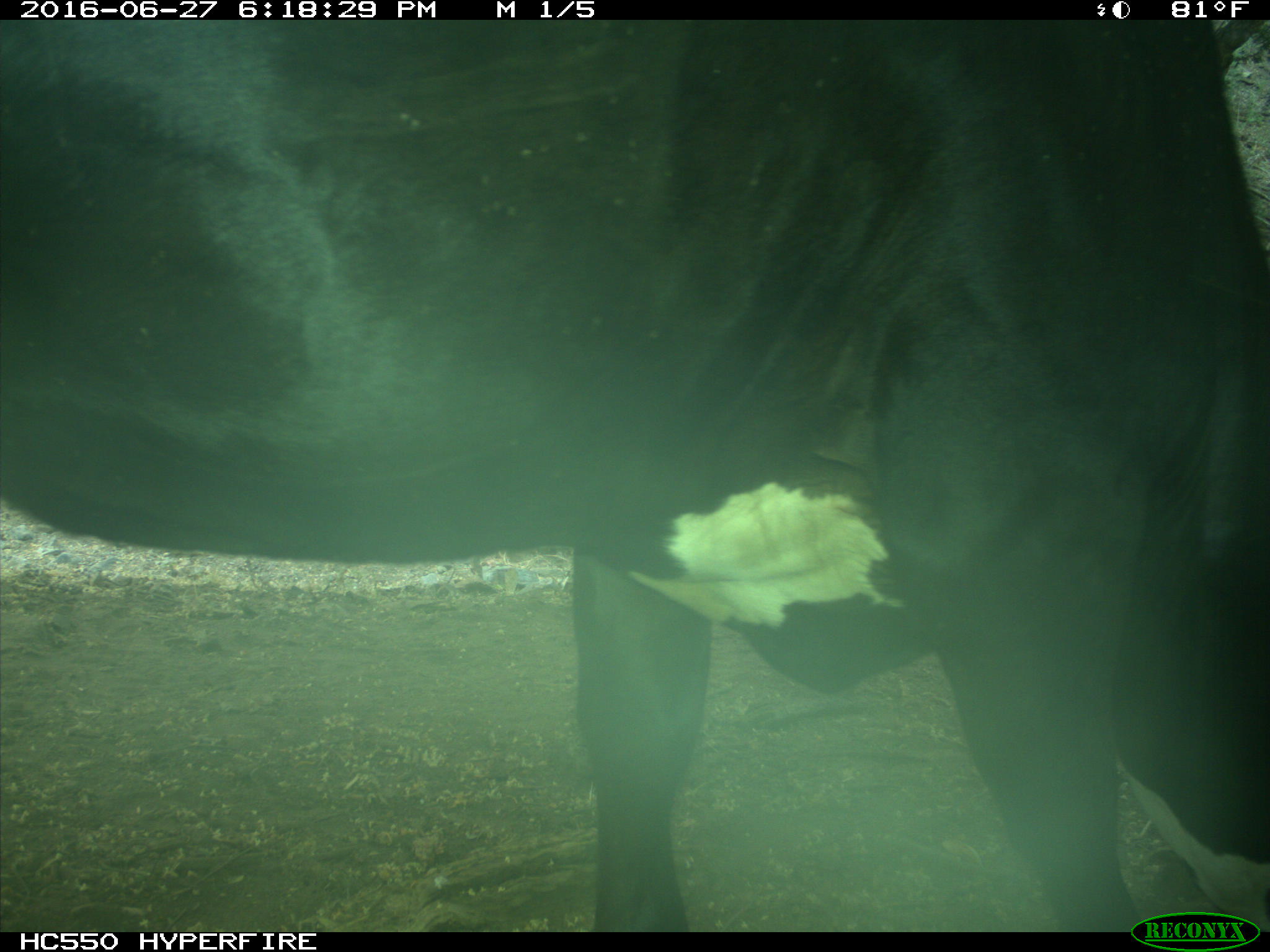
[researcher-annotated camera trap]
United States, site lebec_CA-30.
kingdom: Animalia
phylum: Chordata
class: Mammalia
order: Artiodactyla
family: Bovidae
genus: Bos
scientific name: Bos taurus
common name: domestic cow